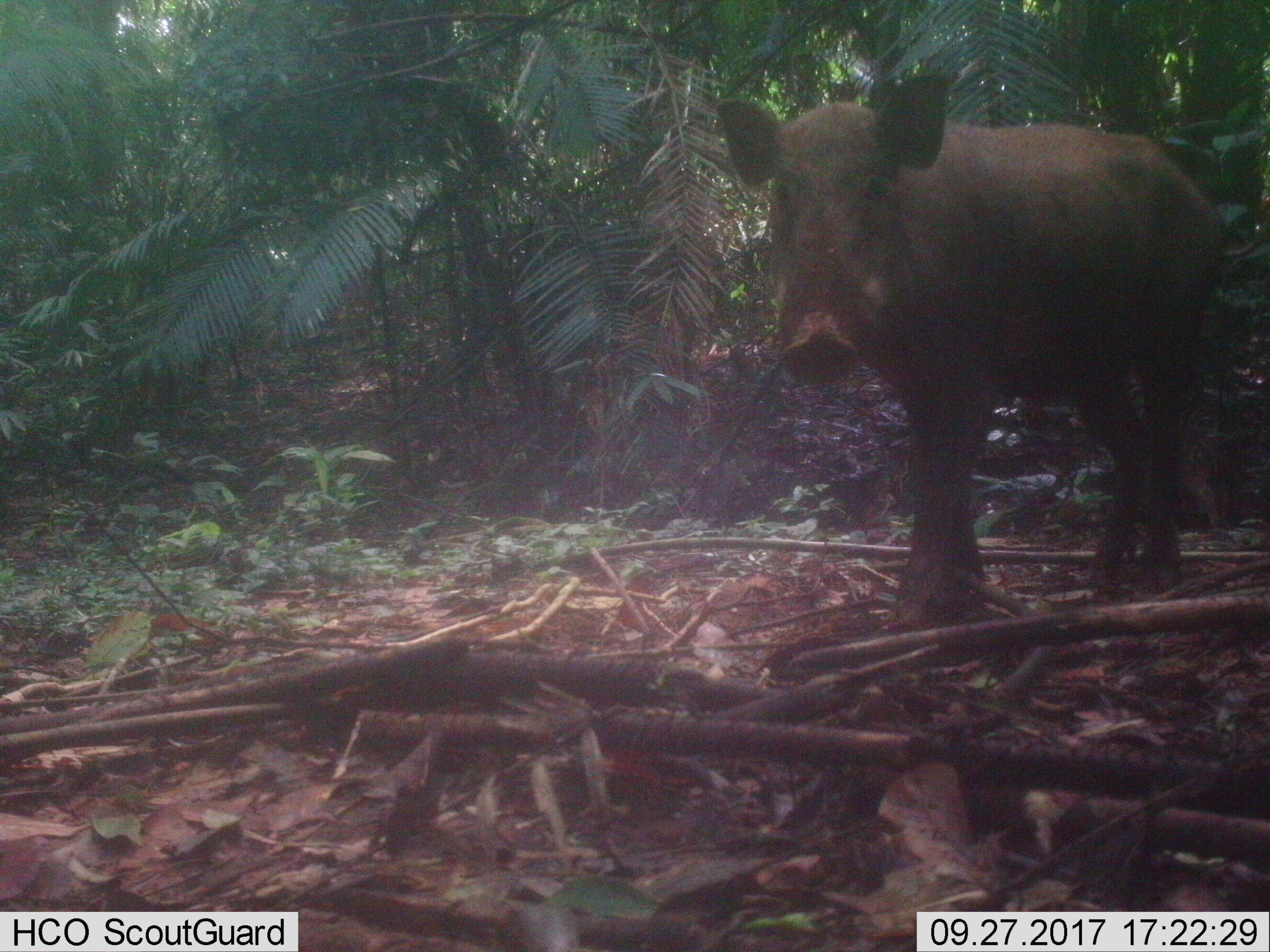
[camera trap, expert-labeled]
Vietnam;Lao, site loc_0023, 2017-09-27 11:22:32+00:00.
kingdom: Animalia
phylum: Chordata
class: Mammalia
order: Artiodactyla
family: Suidae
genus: Sus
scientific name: Sus scrofa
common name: eurasian wild pig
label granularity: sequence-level